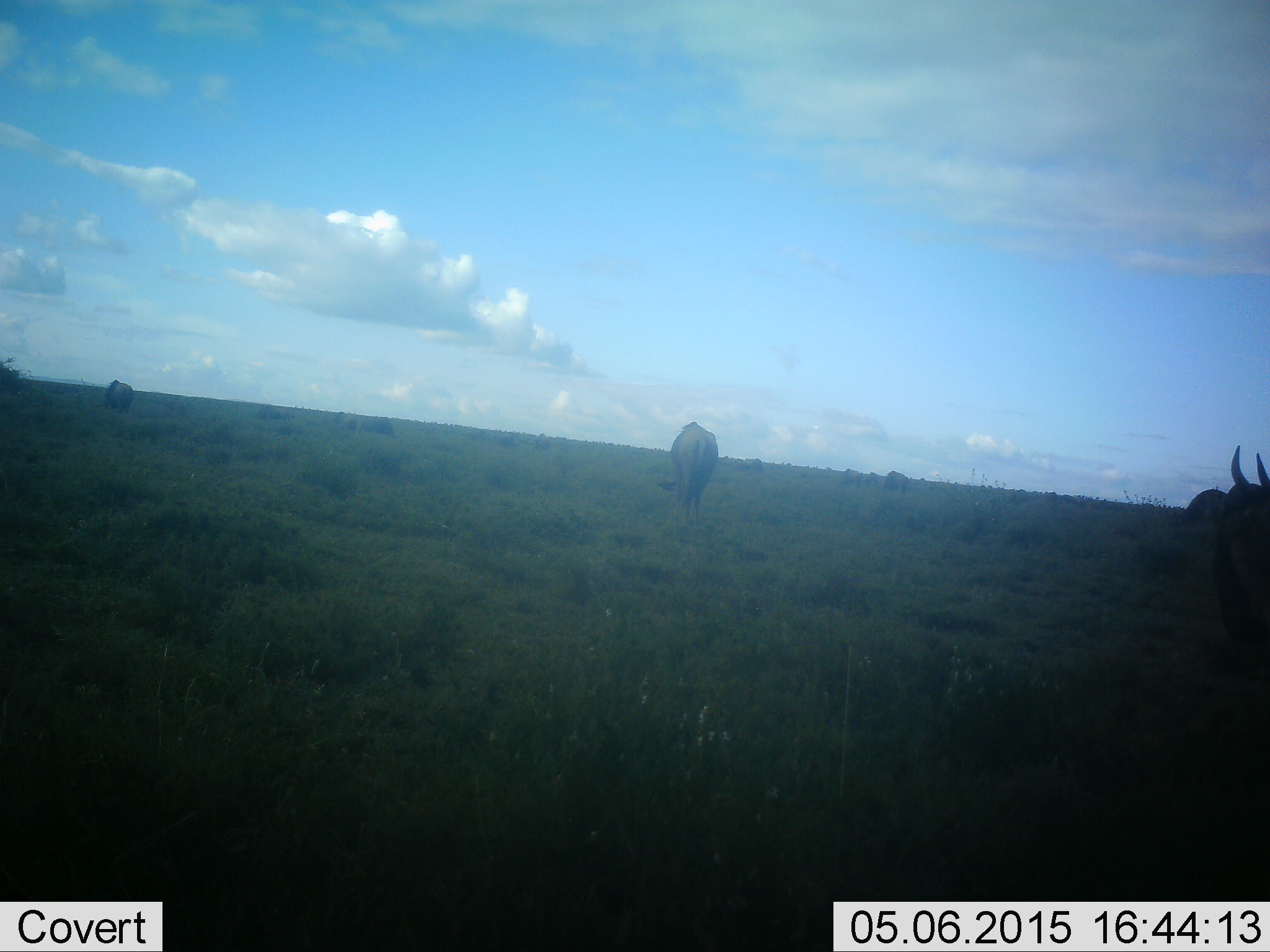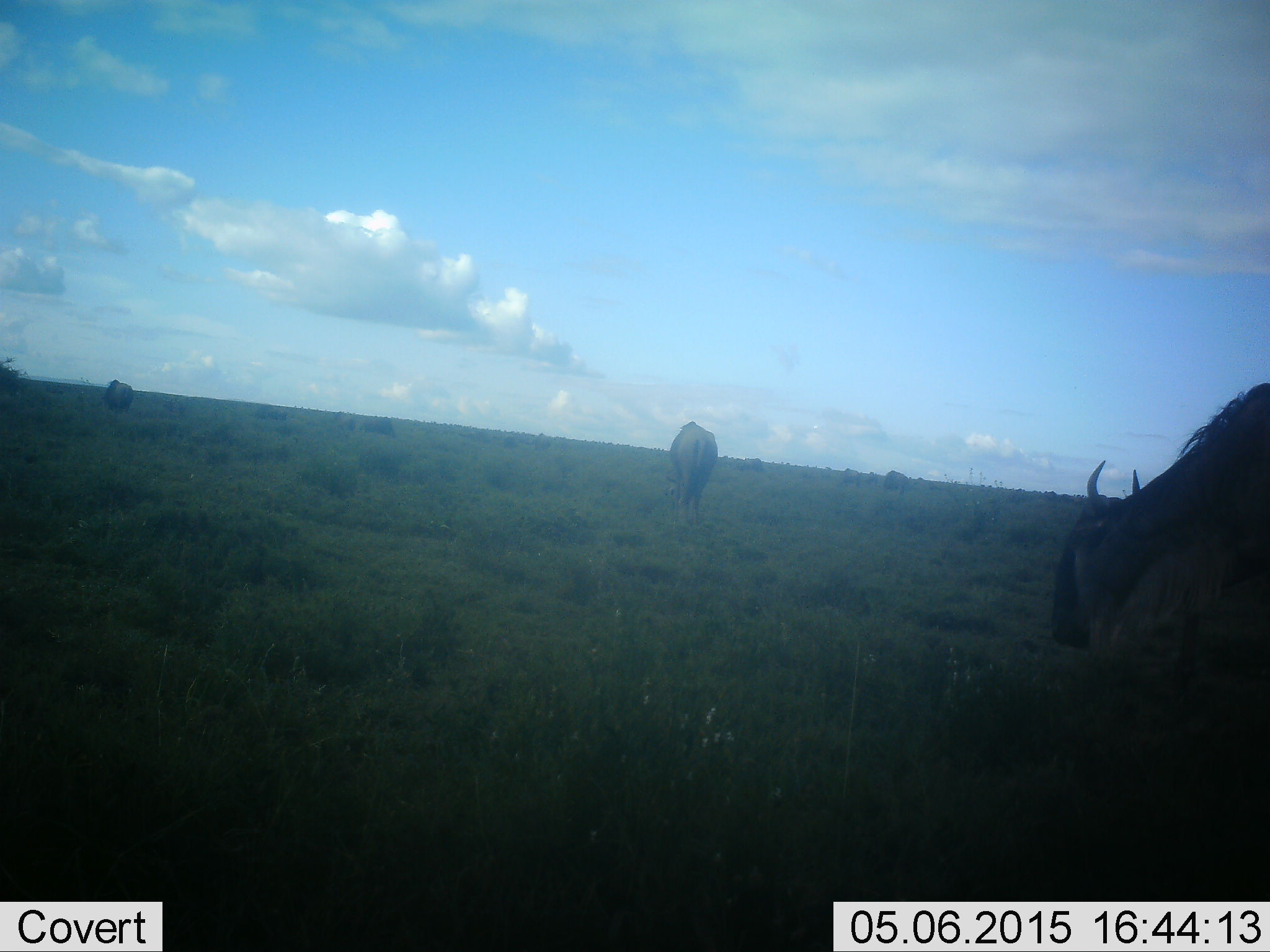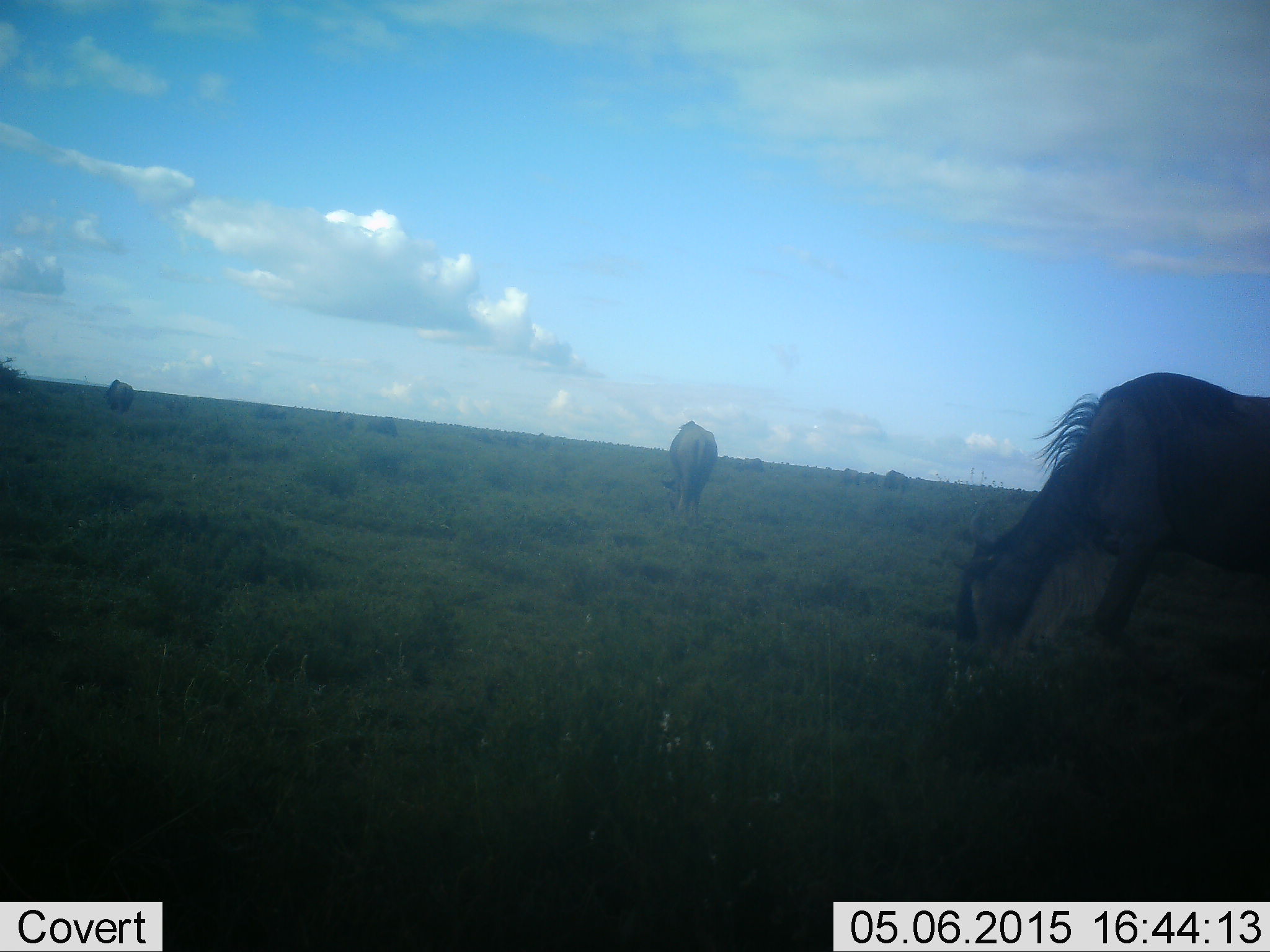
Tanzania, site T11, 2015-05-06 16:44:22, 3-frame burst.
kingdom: Animalia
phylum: Chordata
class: Mammalia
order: Artiodactyla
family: Bovidae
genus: Connochaetes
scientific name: Connochaetes taurinus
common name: blue wildebeest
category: wildebeest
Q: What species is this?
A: Wildebeest (blue wildebeest) (Connochaetes taurinus).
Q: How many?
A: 3.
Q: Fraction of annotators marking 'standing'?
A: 50%.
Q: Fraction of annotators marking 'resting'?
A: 0%.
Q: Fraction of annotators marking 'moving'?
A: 40%.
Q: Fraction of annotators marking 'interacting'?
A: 0%.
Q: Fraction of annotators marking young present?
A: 0%.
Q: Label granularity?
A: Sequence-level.